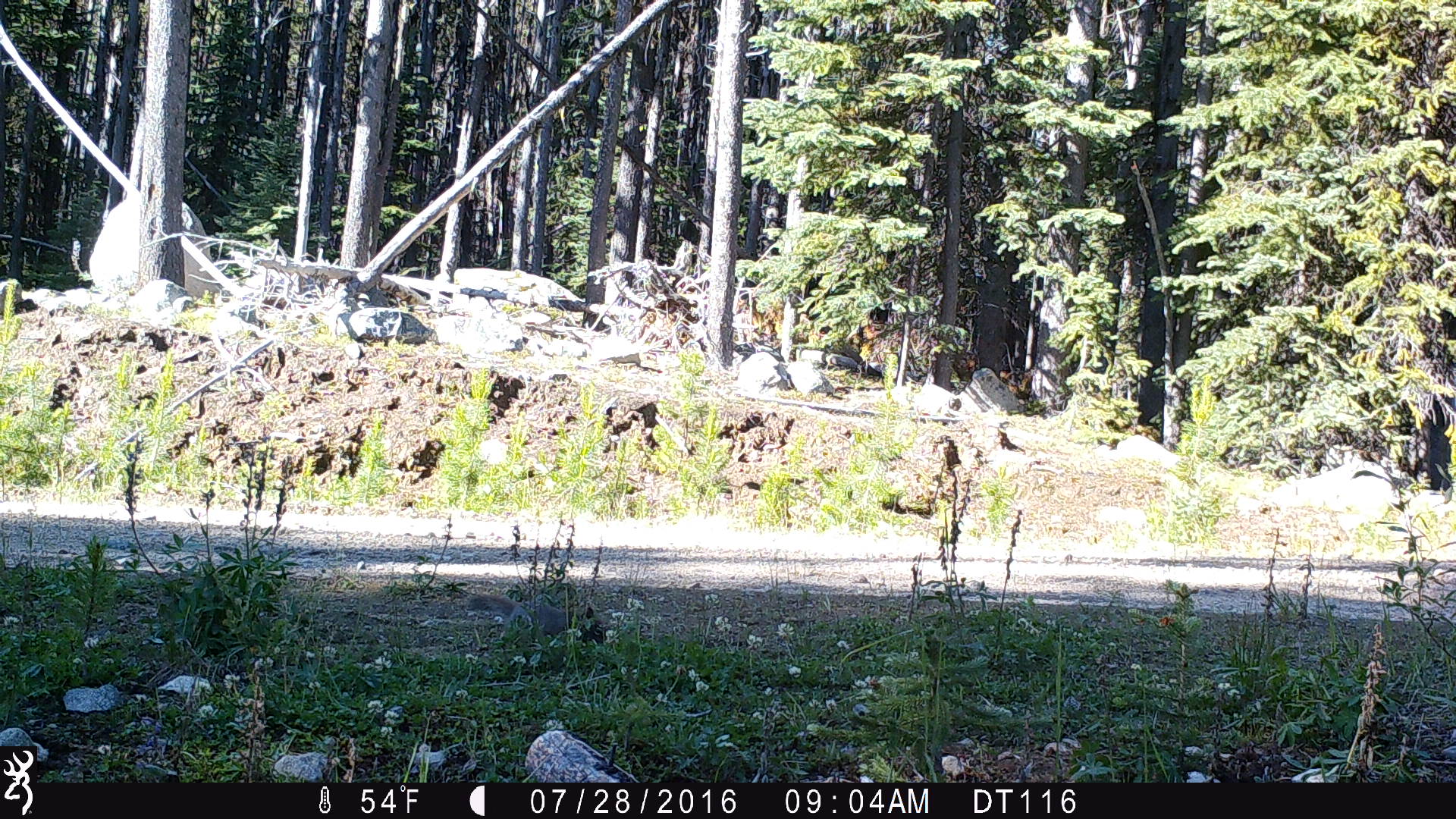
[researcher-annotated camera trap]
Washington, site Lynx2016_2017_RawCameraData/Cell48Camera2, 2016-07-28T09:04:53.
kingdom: Animalia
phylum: Chordata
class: Mammalia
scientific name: Mammalia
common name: small mammal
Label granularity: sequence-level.